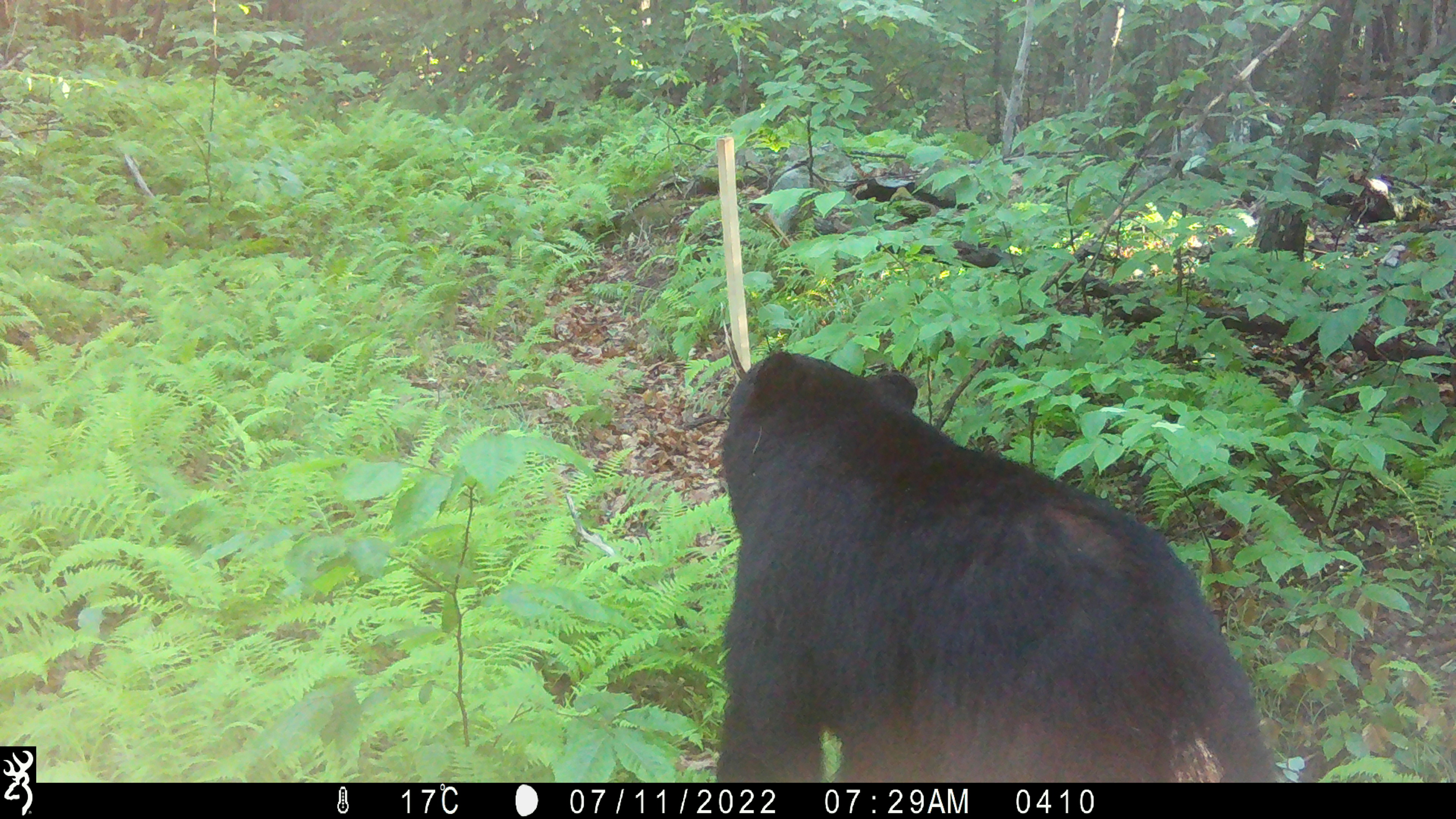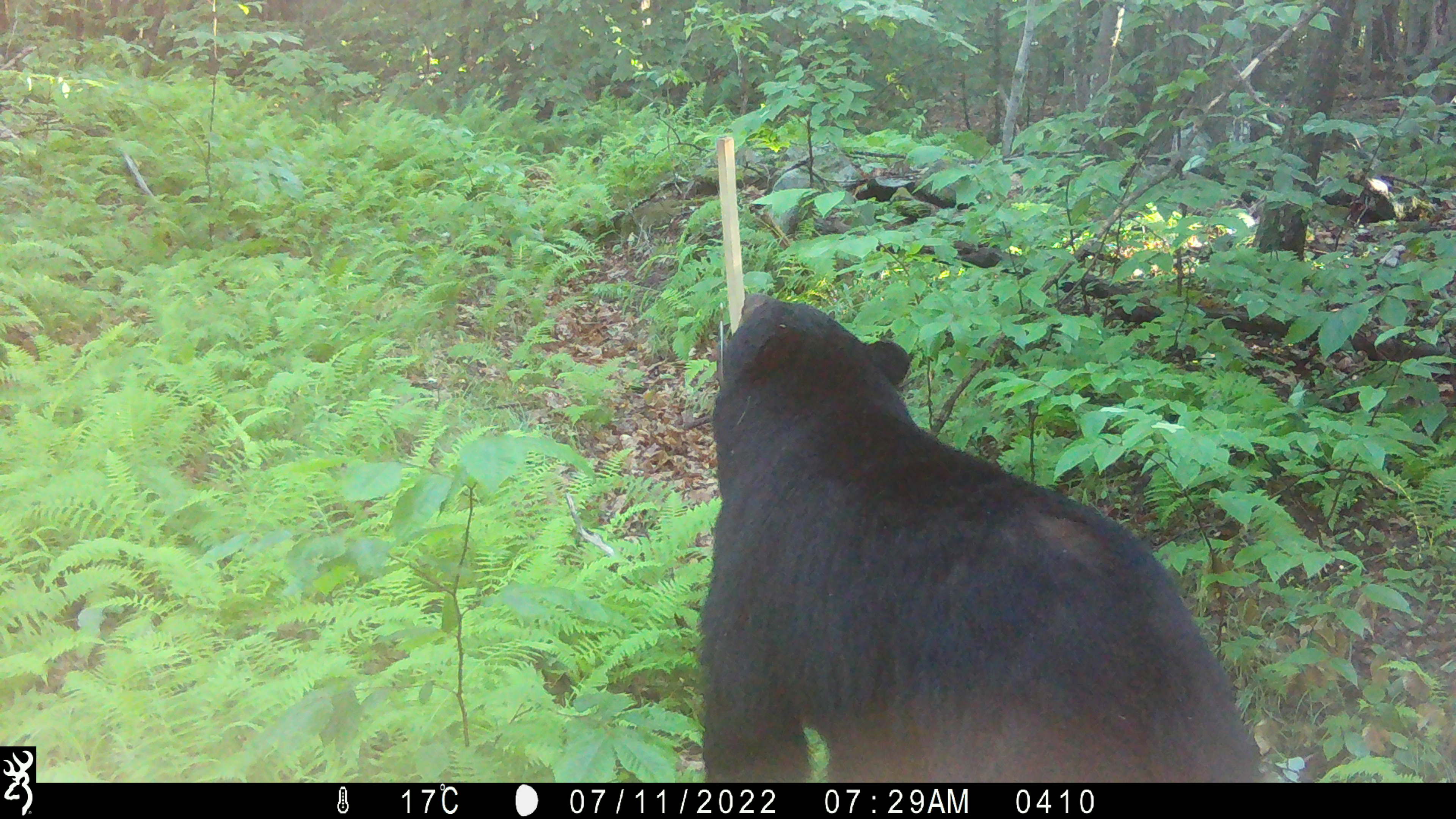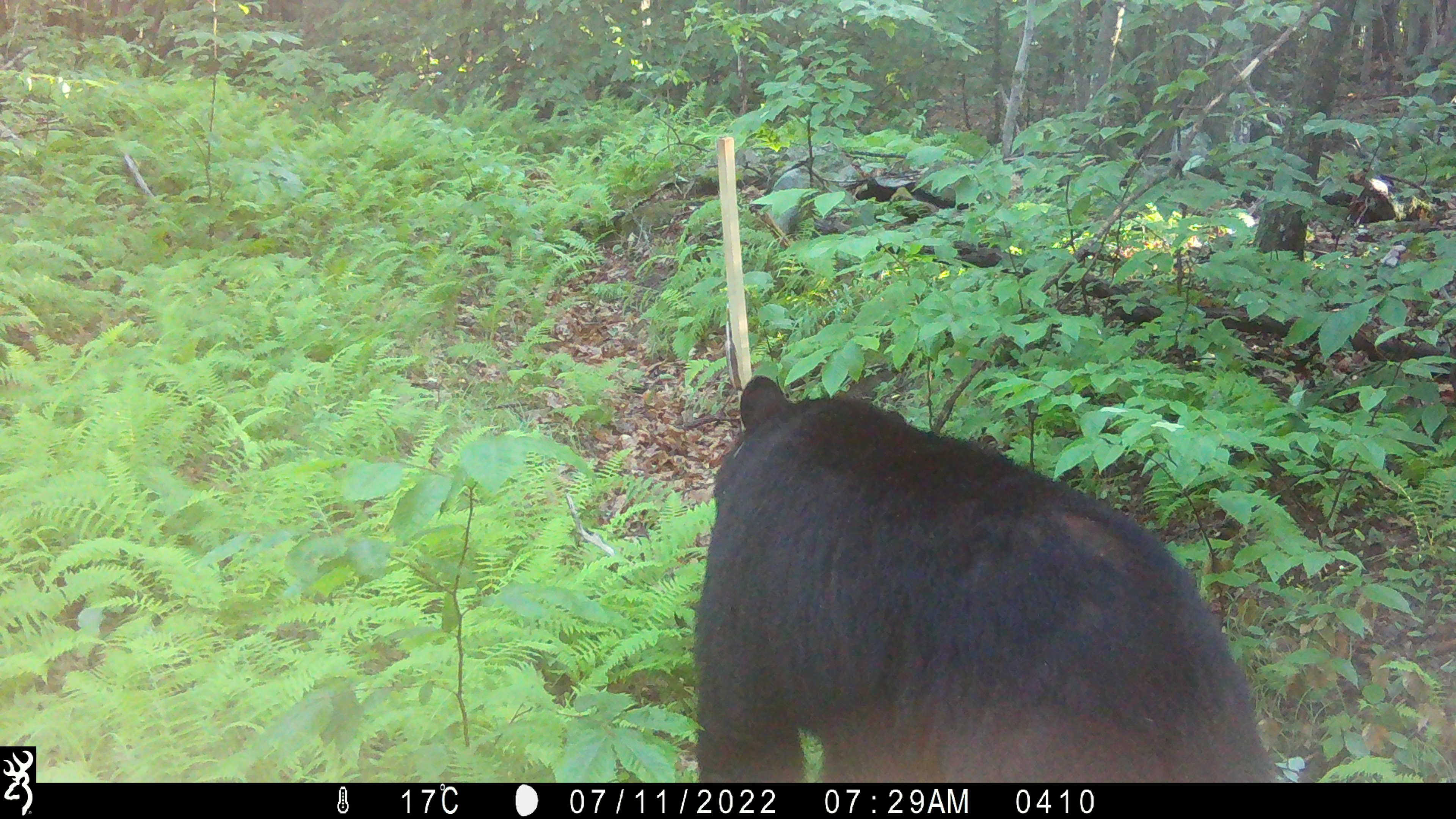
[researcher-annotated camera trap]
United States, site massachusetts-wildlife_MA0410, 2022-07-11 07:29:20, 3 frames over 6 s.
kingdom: Animalia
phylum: Chordata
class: Mammalia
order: Carnivora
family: Ursidae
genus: Ursus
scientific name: Ursus americanus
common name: black bear